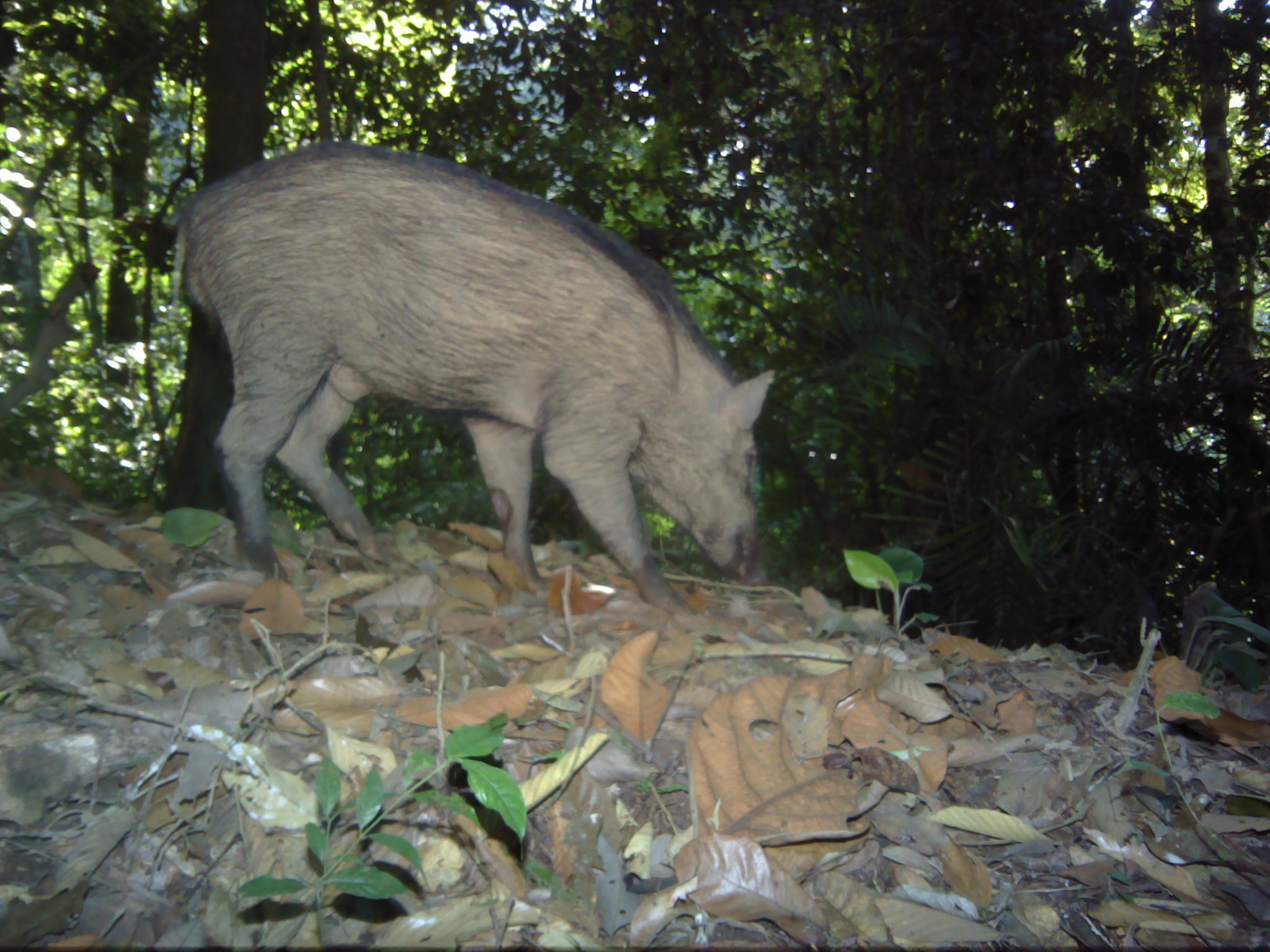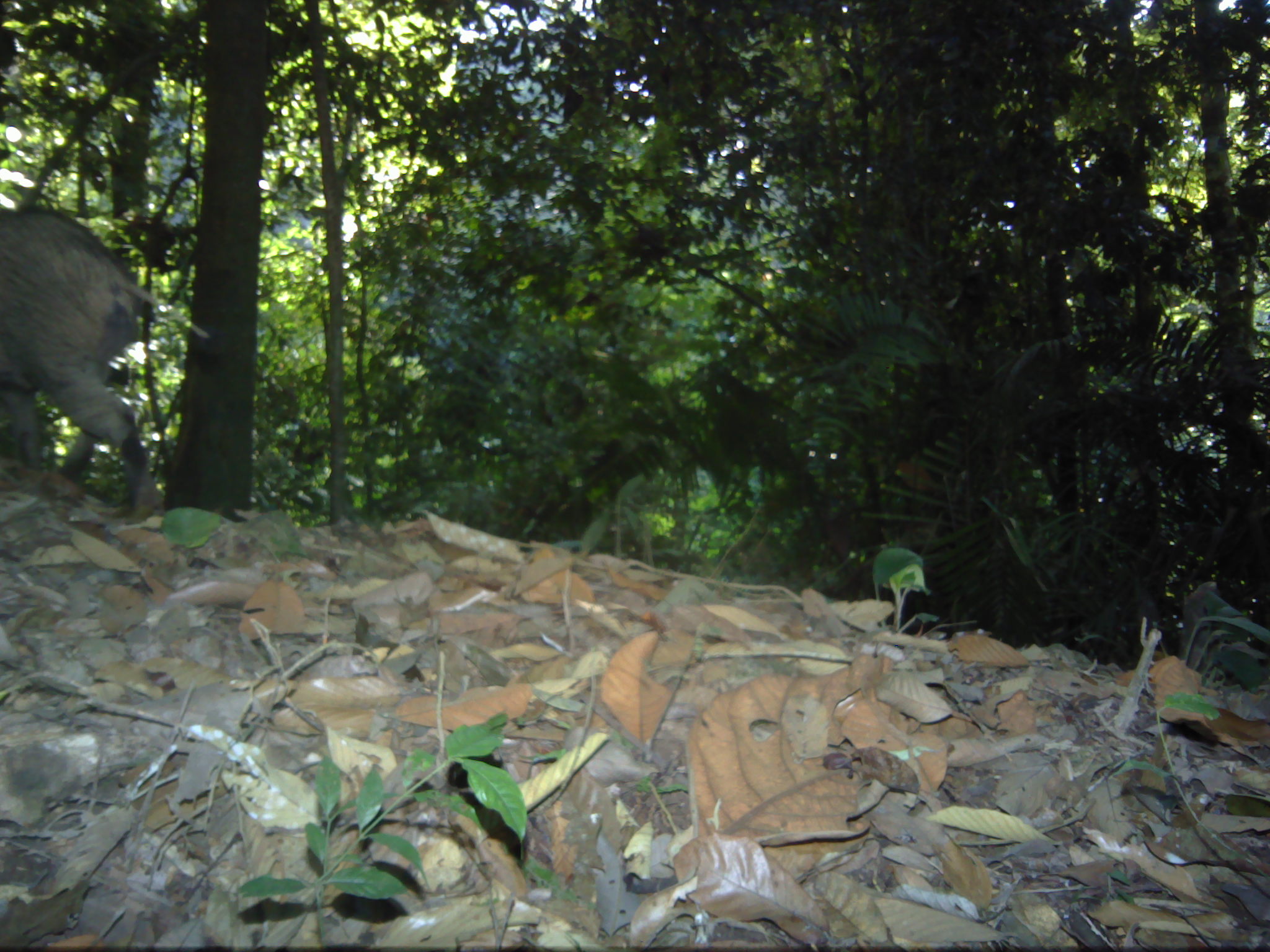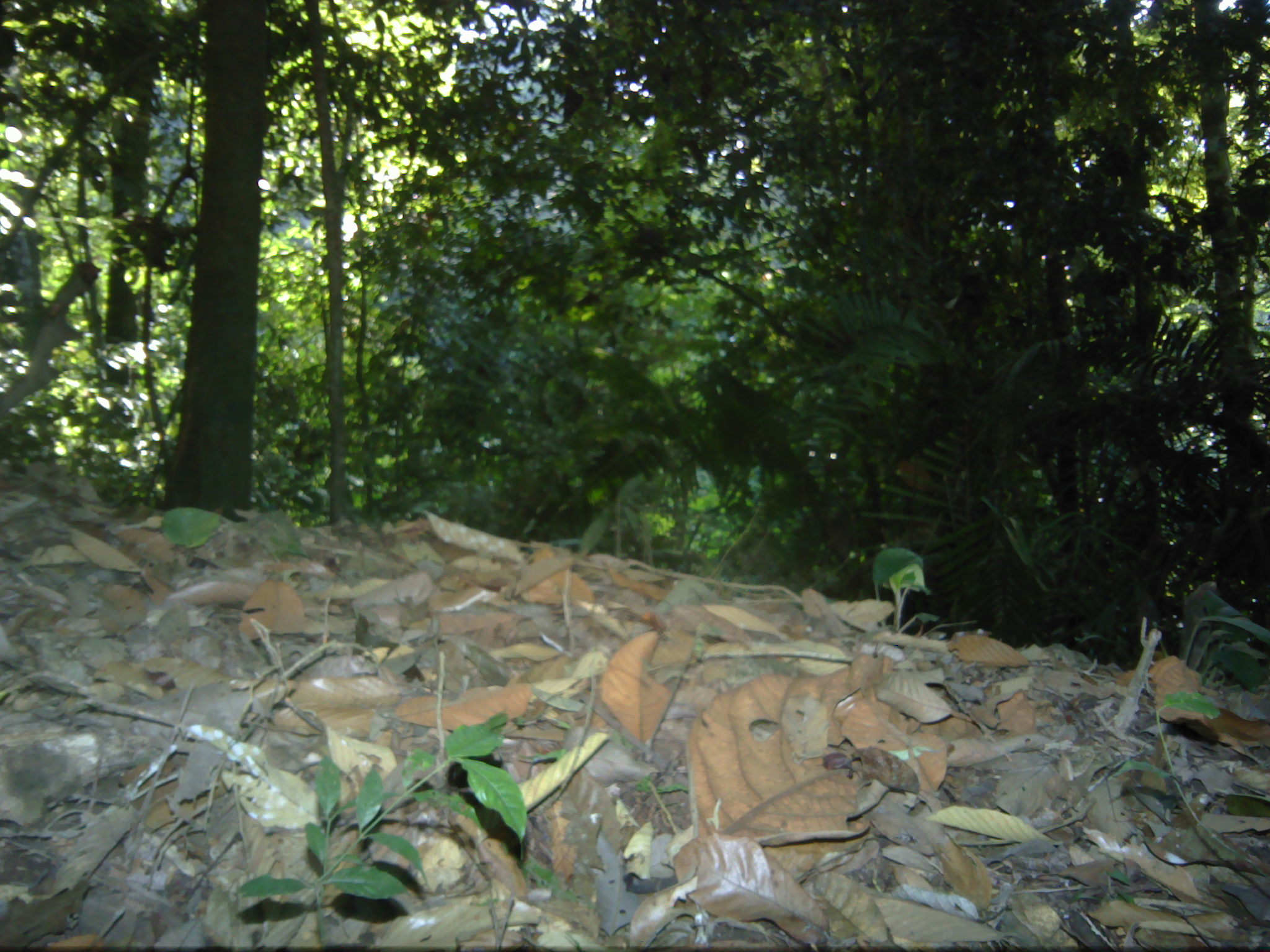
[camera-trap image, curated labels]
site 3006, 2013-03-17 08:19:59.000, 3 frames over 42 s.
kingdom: Animalia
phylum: Chordata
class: Mammalia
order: Artiodactyla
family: Suidae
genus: Sus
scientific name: Sus scrofa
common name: wild boar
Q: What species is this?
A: Sus scrofa (wild boar).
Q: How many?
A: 1.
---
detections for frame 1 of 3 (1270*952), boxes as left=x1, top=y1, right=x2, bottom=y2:
sus scrofa: left=170, top=138, right=777, bottom=622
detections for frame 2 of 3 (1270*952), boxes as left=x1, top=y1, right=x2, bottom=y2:
sus scrofa: left=0, top=203, right=214, bottom=525